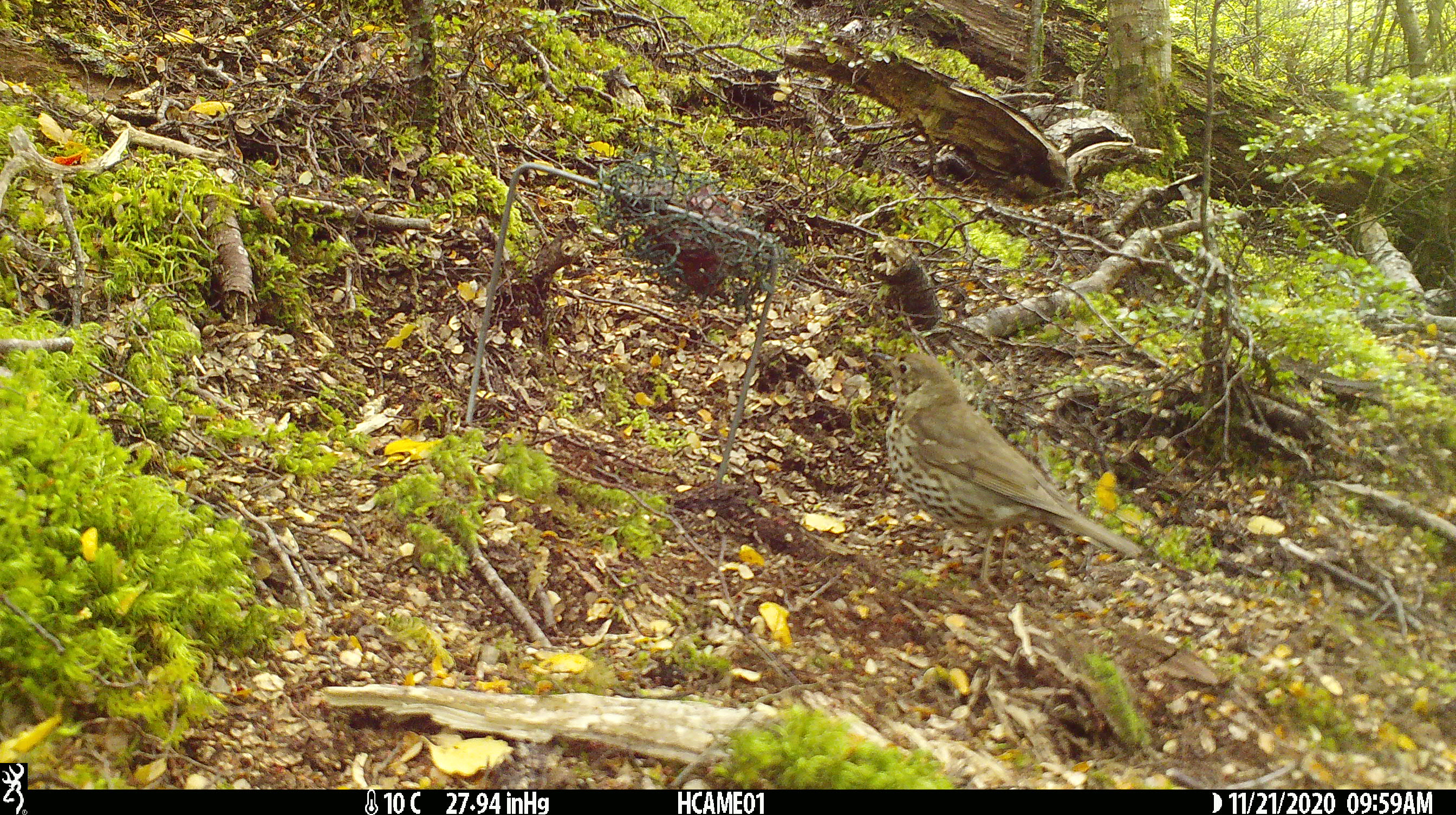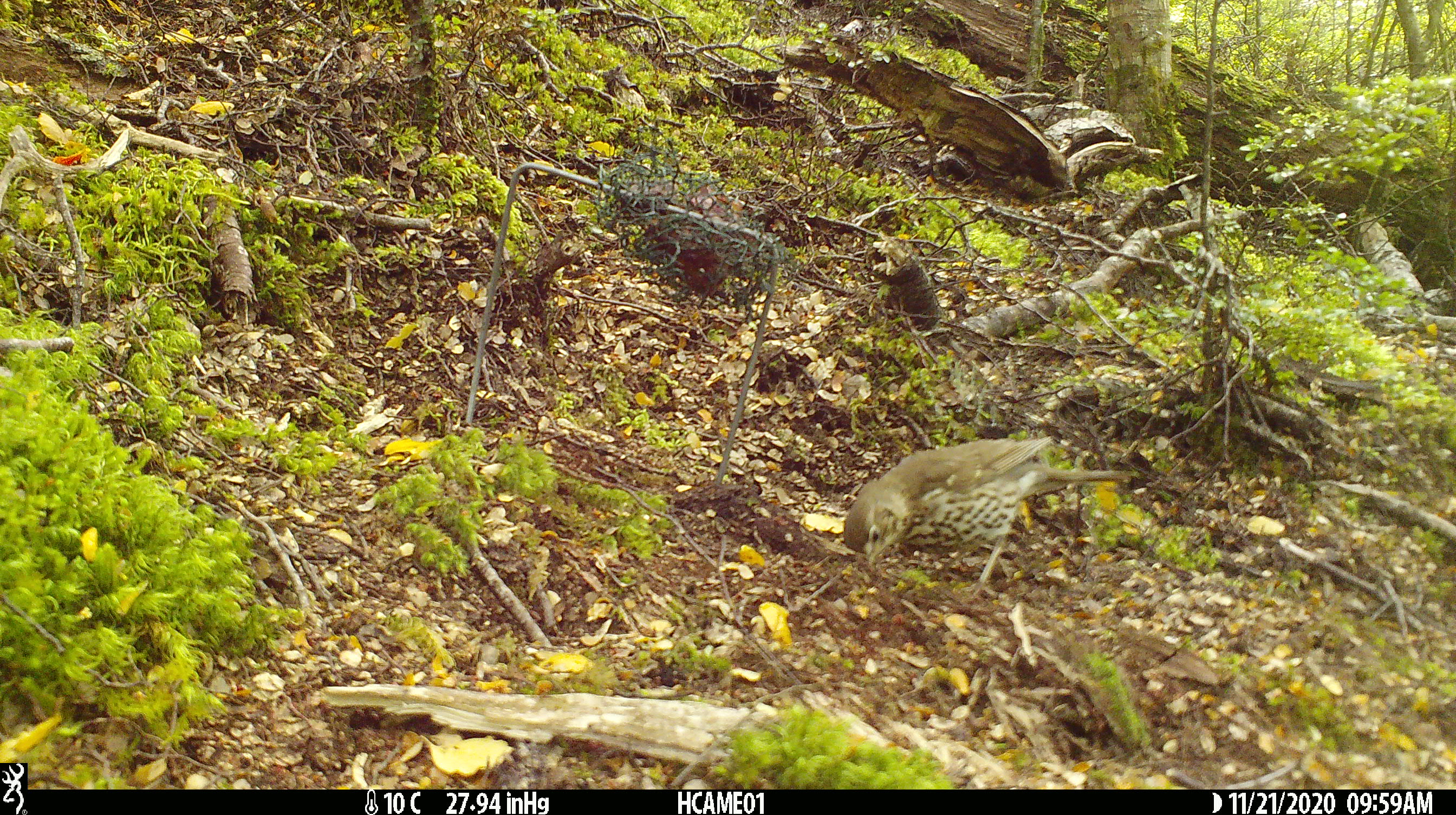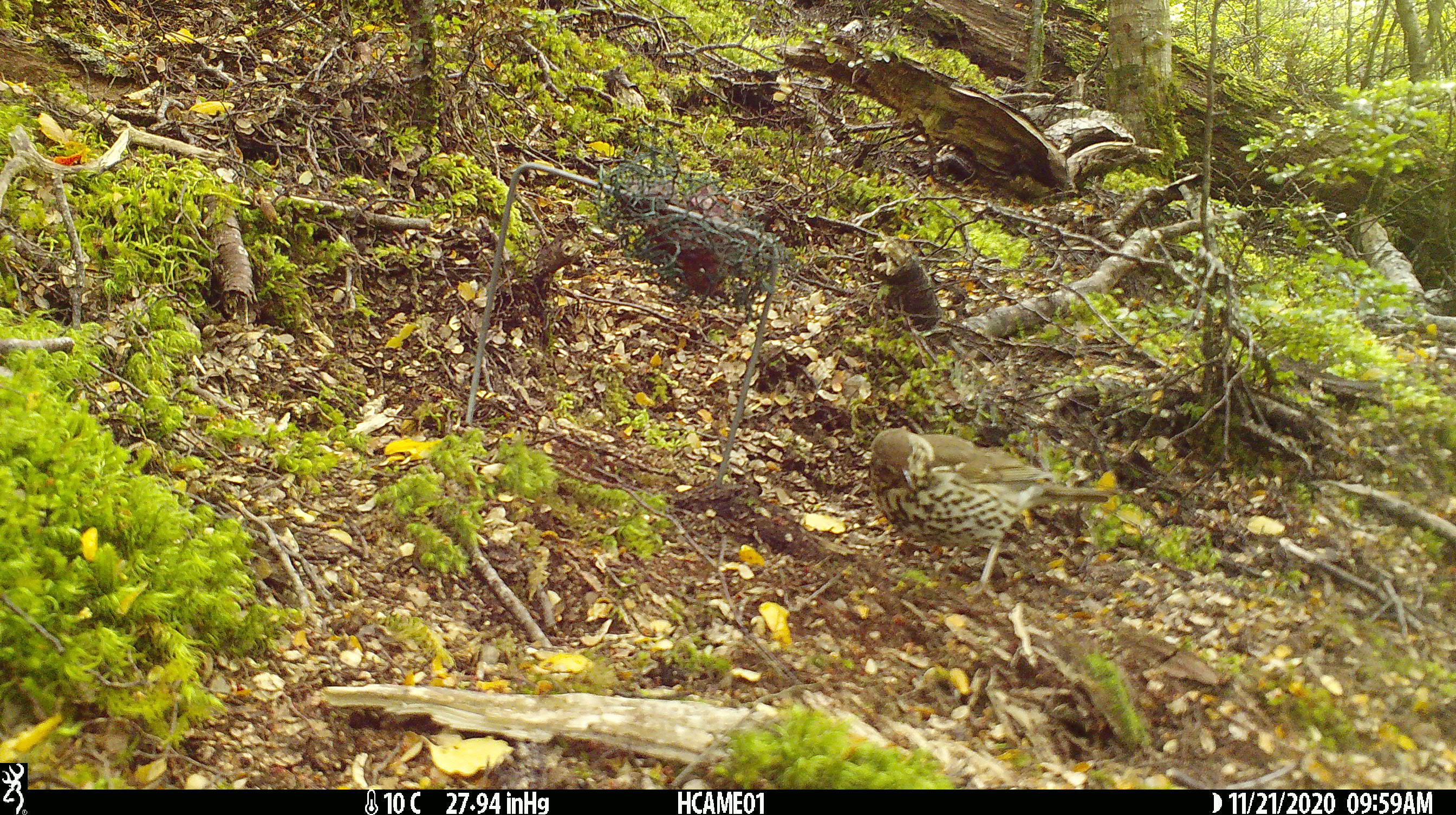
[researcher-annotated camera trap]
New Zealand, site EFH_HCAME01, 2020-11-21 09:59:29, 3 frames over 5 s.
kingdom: Animalia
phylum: Chordata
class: Aves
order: Passeriformes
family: Turdidae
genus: Turdus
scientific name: Turdus philomelos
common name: song thrush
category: thrush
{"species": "thrush (song thrush) (Turdus philomelos)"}